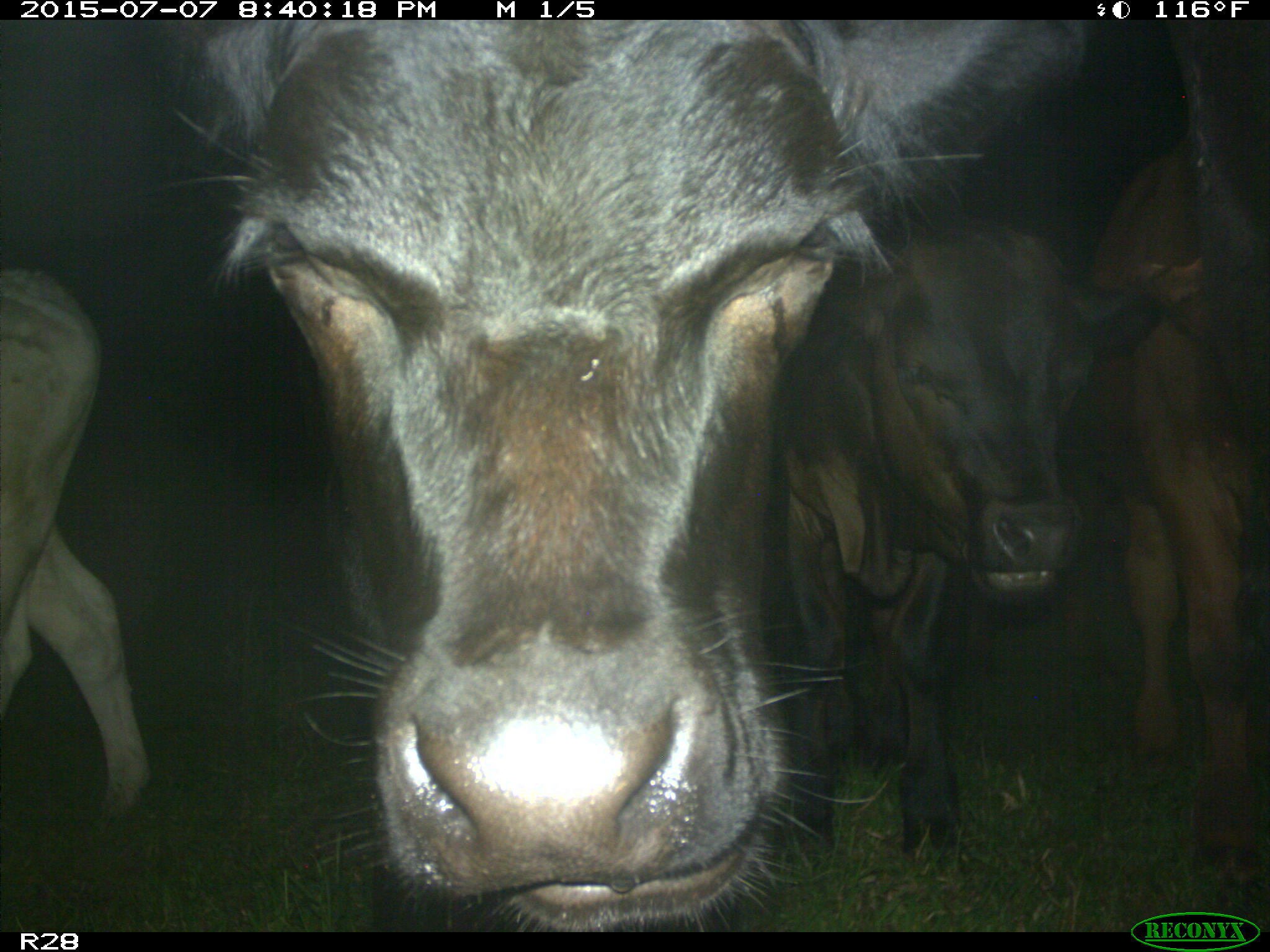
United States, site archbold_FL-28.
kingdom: Animalia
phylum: Chordata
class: Mammalia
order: Artiodactyla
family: Bovidae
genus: Bos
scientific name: Bos taurus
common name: domestic cow